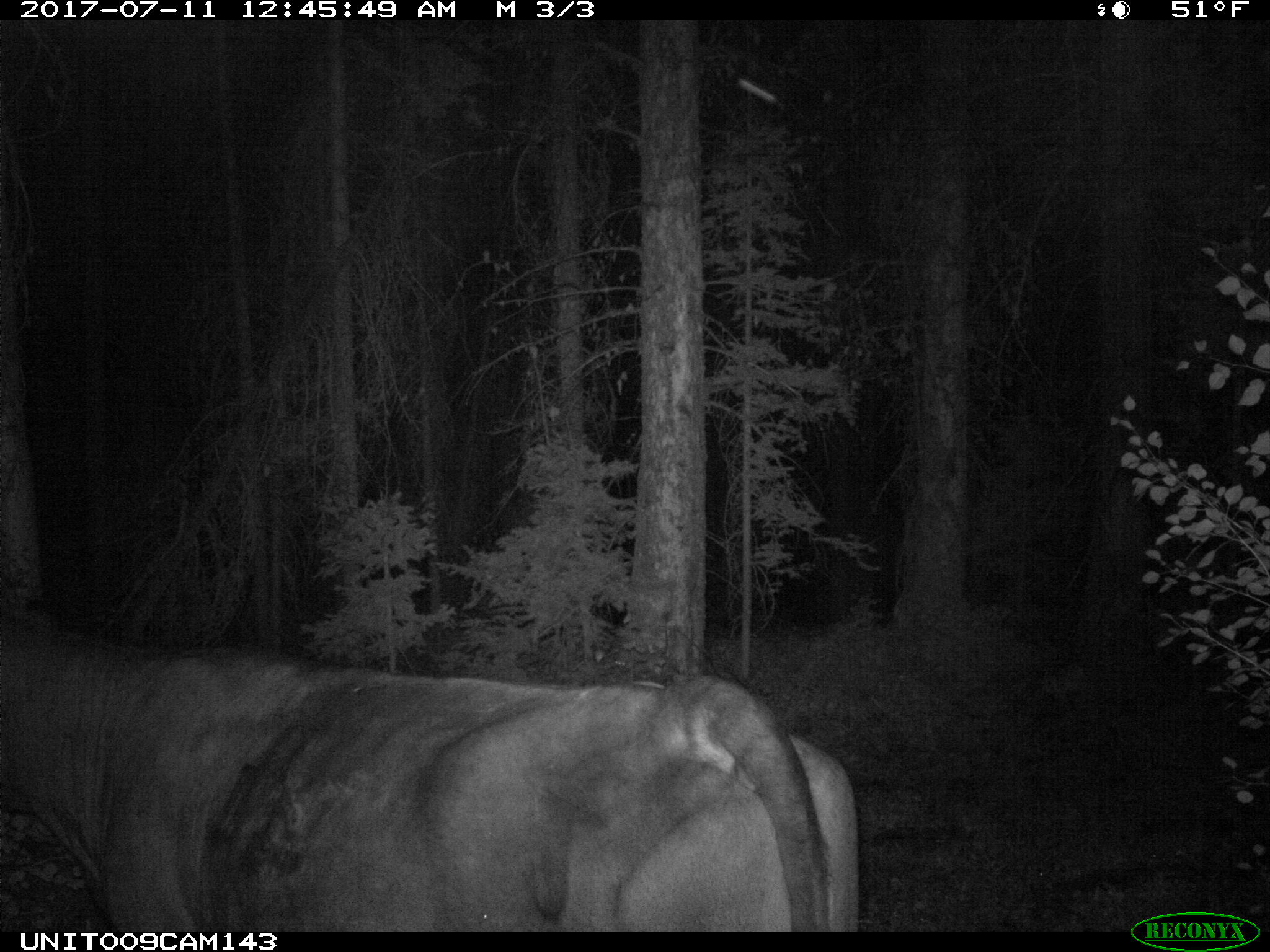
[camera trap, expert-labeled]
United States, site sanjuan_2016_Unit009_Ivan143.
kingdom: Animalia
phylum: Chordata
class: Mammalia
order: Artiodactyla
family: Bovidae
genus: Bos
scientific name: Bos taurus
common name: domestic cow